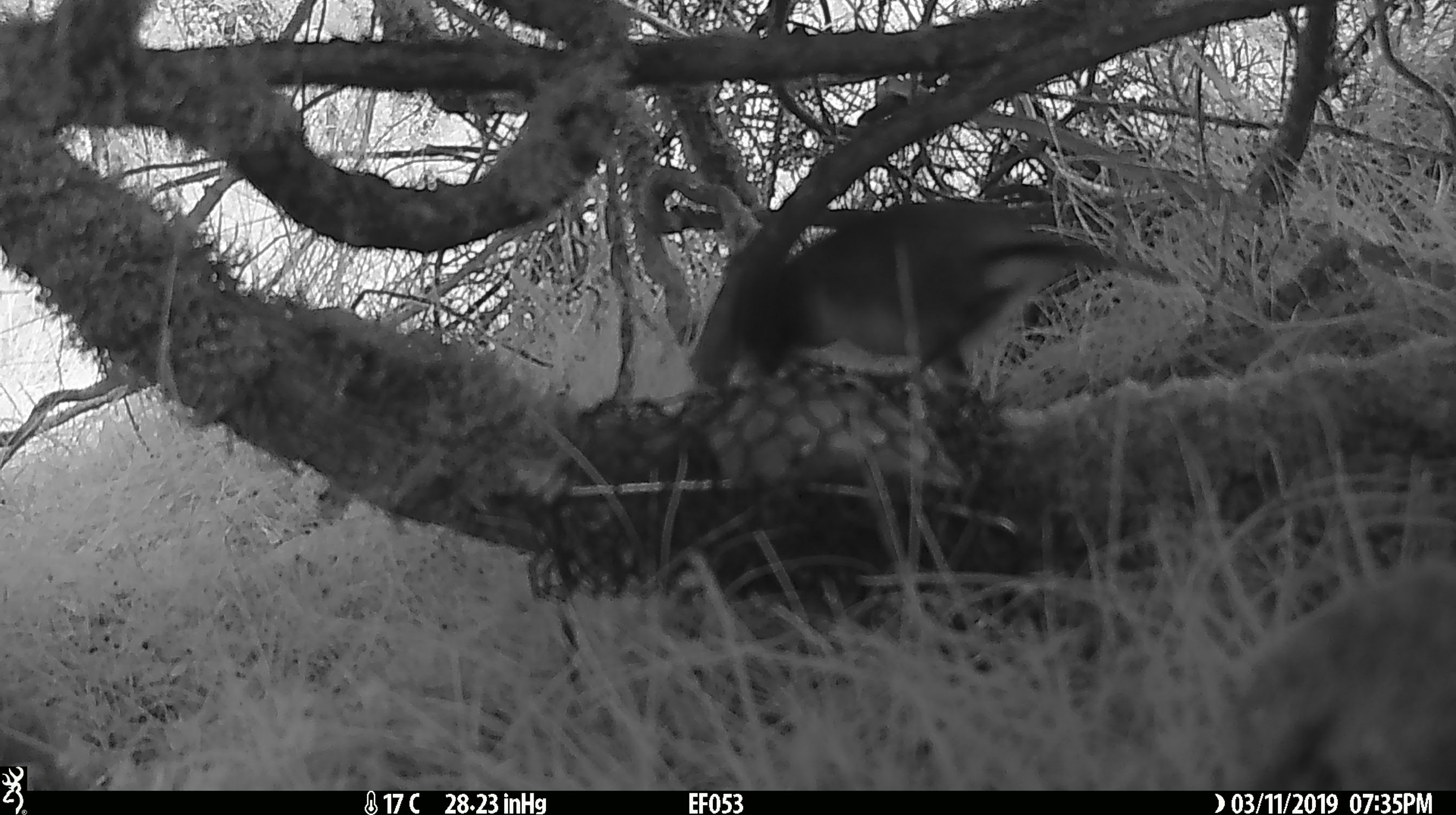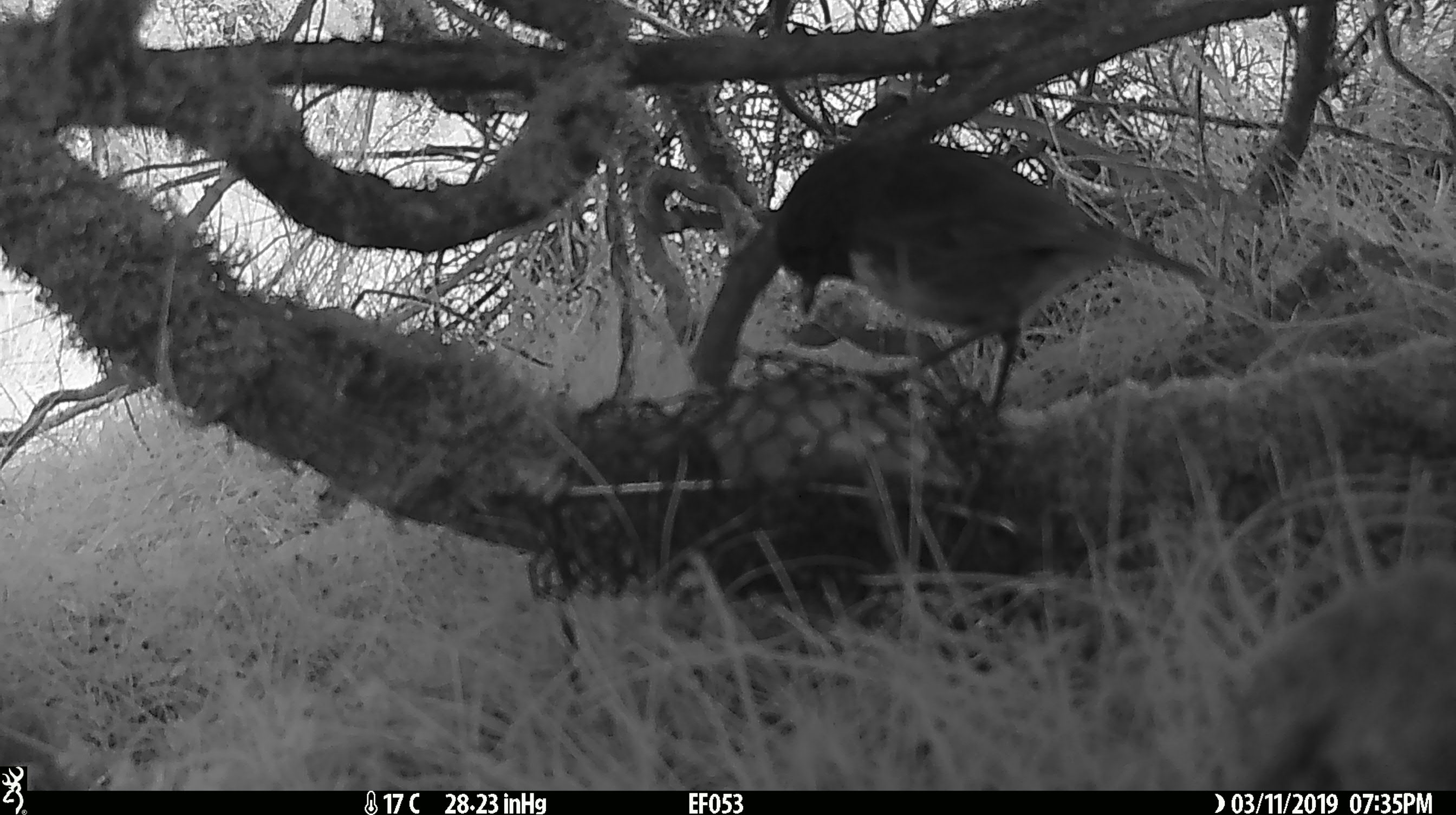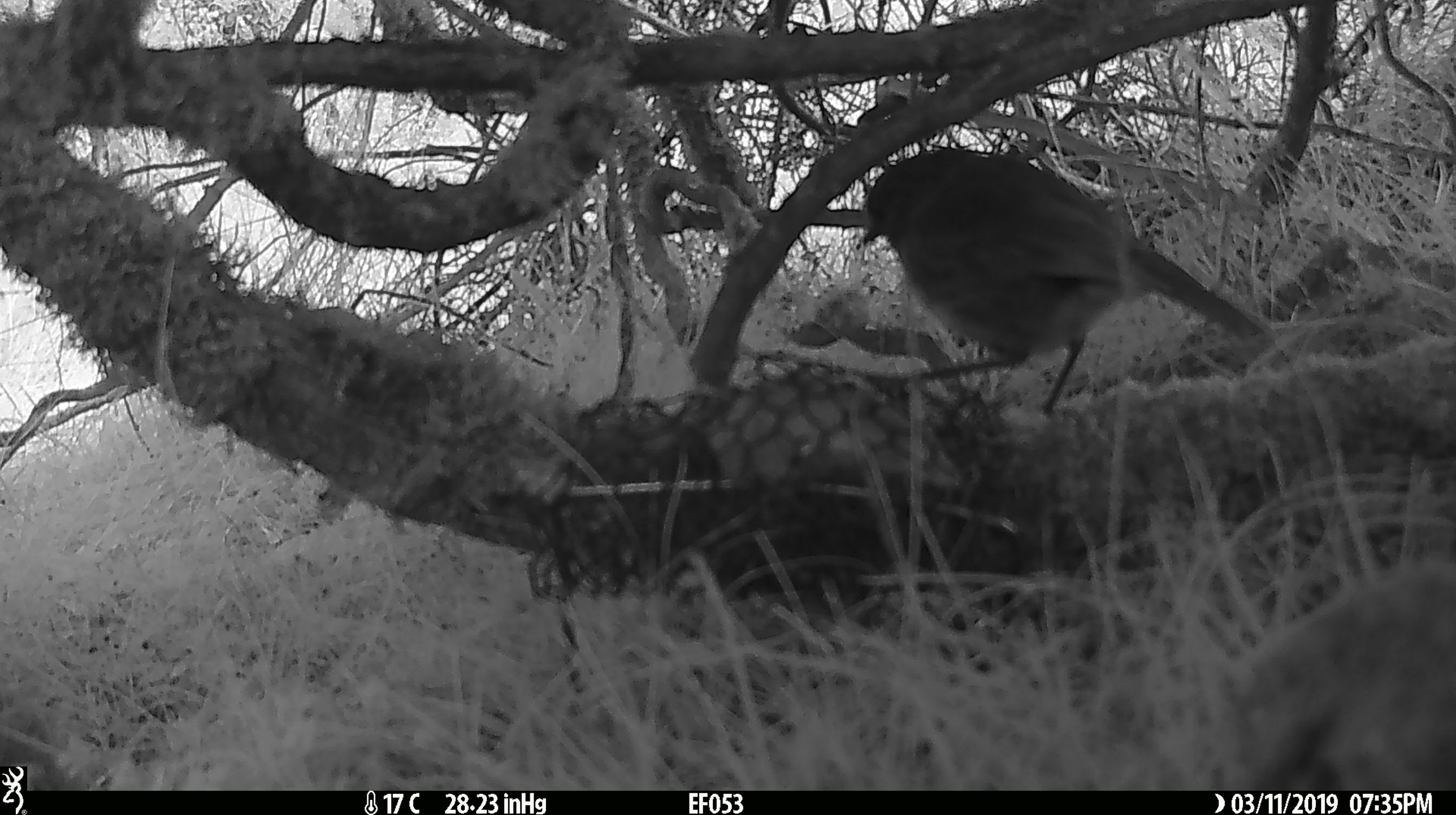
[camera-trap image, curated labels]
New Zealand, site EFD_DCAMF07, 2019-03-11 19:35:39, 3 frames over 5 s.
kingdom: Animalia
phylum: Chordata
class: Aves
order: Passeriformes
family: Petroicidae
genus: Petroica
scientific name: Petroica australis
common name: new zealand robin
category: robin